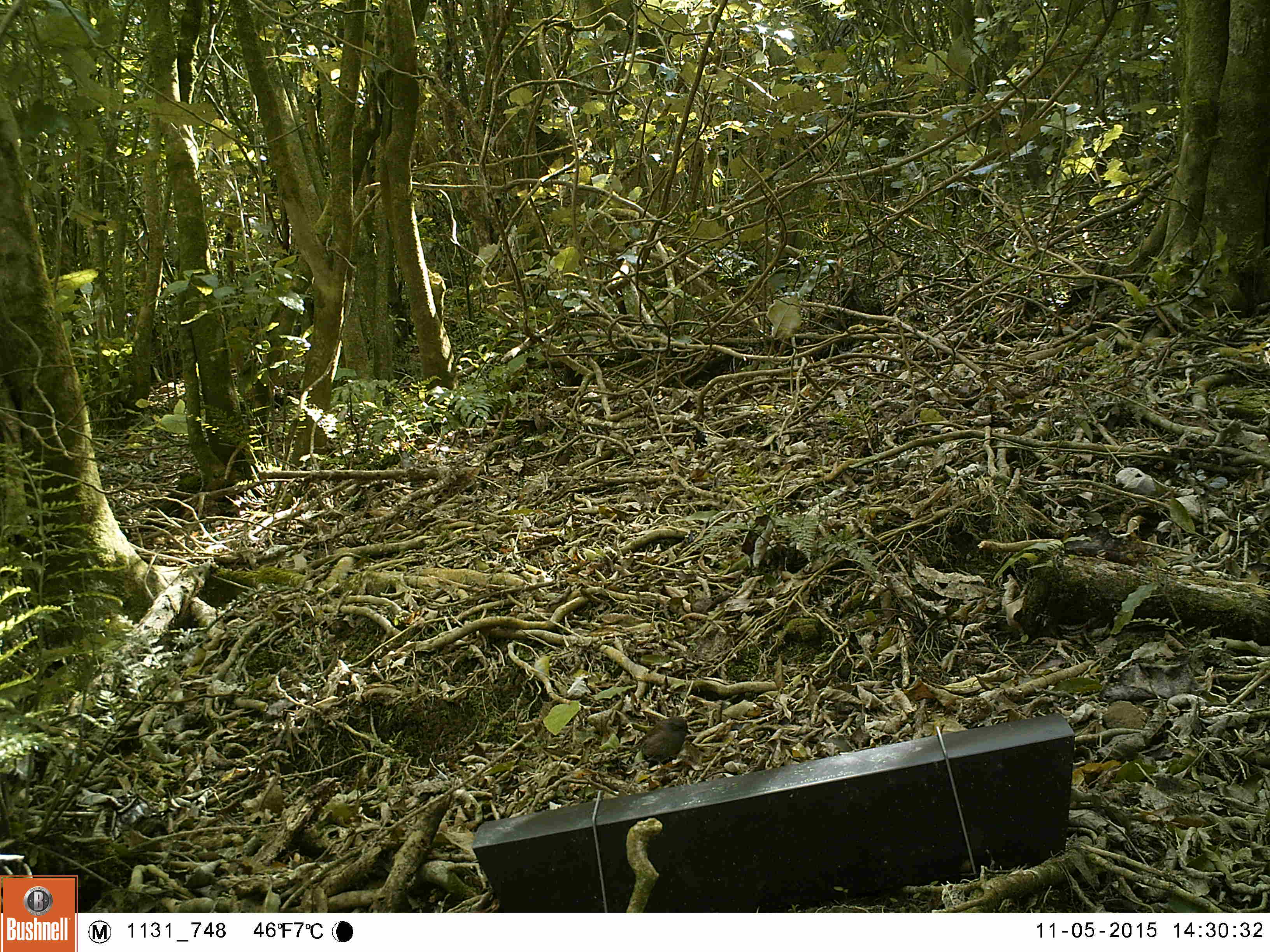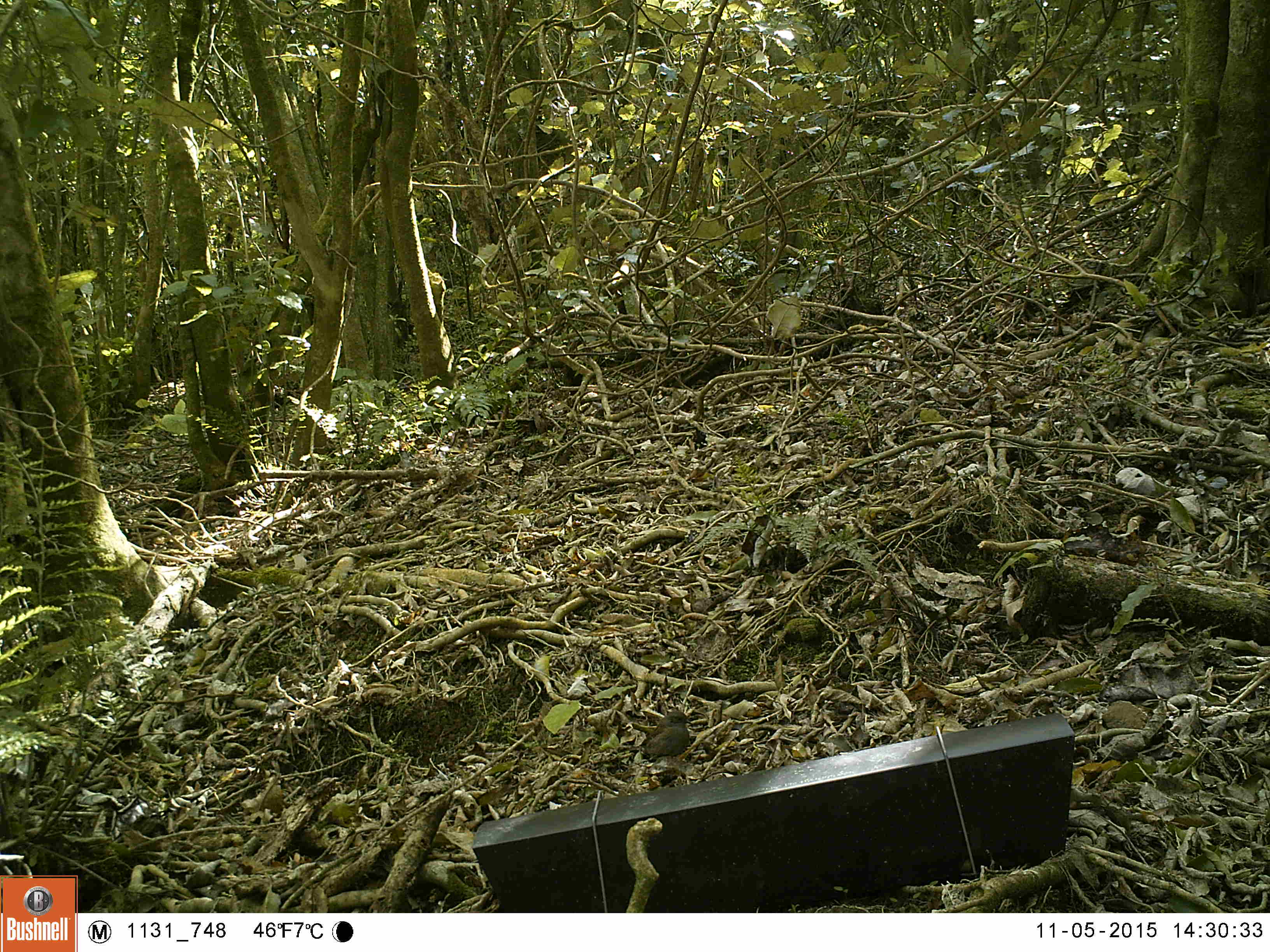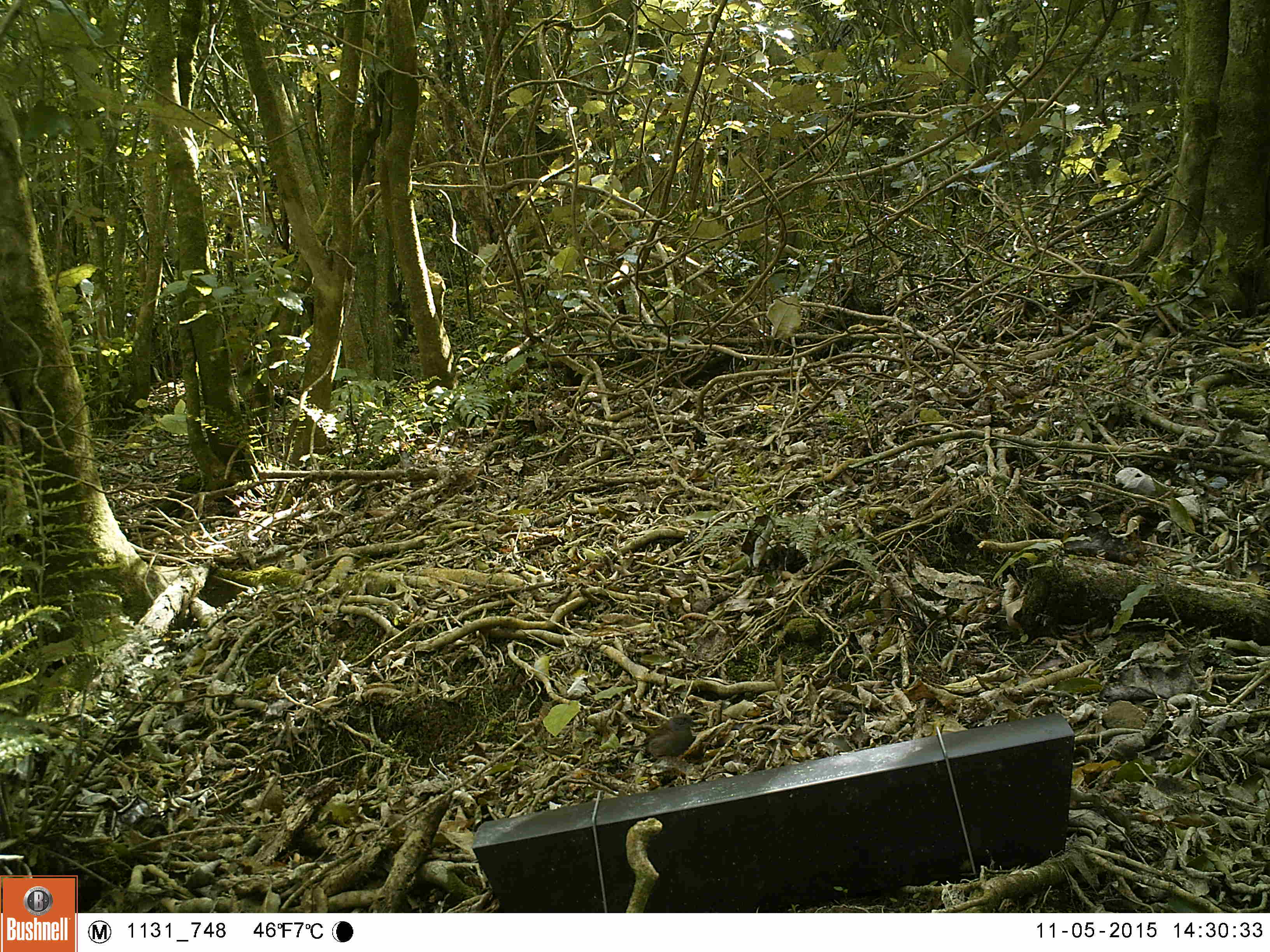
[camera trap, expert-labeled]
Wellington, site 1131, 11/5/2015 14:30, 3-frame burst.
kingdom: Animalia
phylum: Chordata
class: Aves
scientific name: Aves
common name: bird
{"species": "bird (Aves)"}